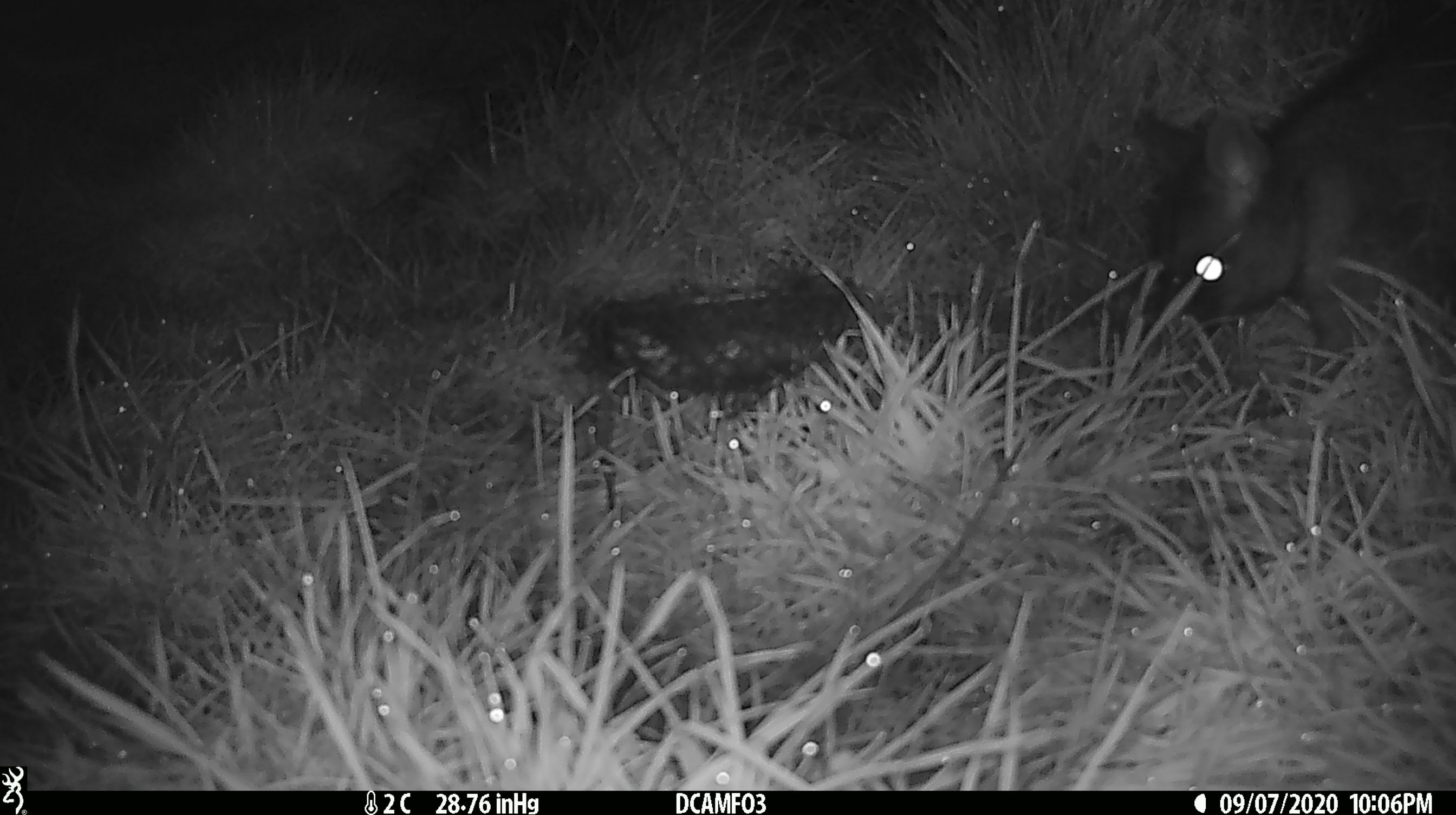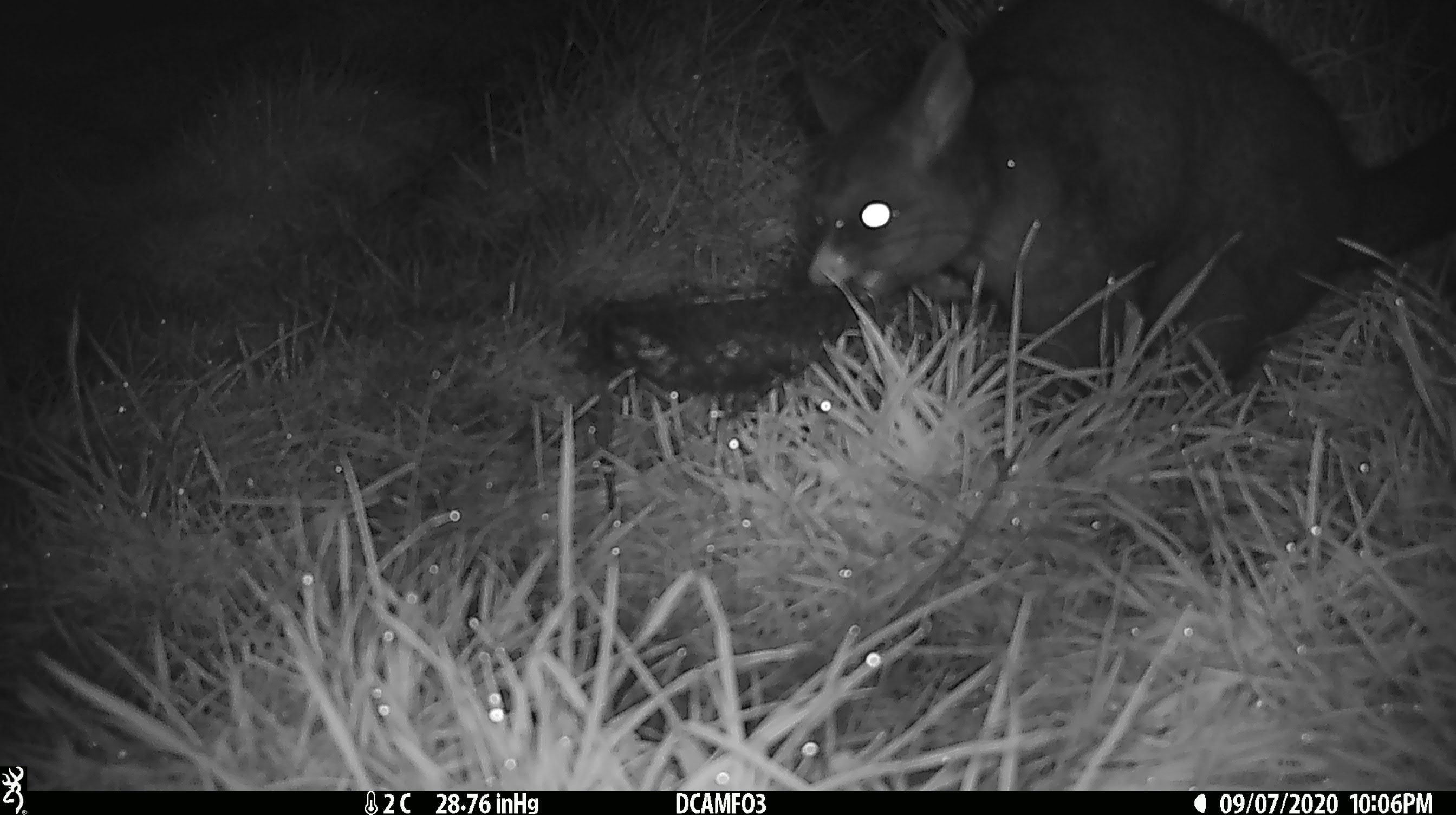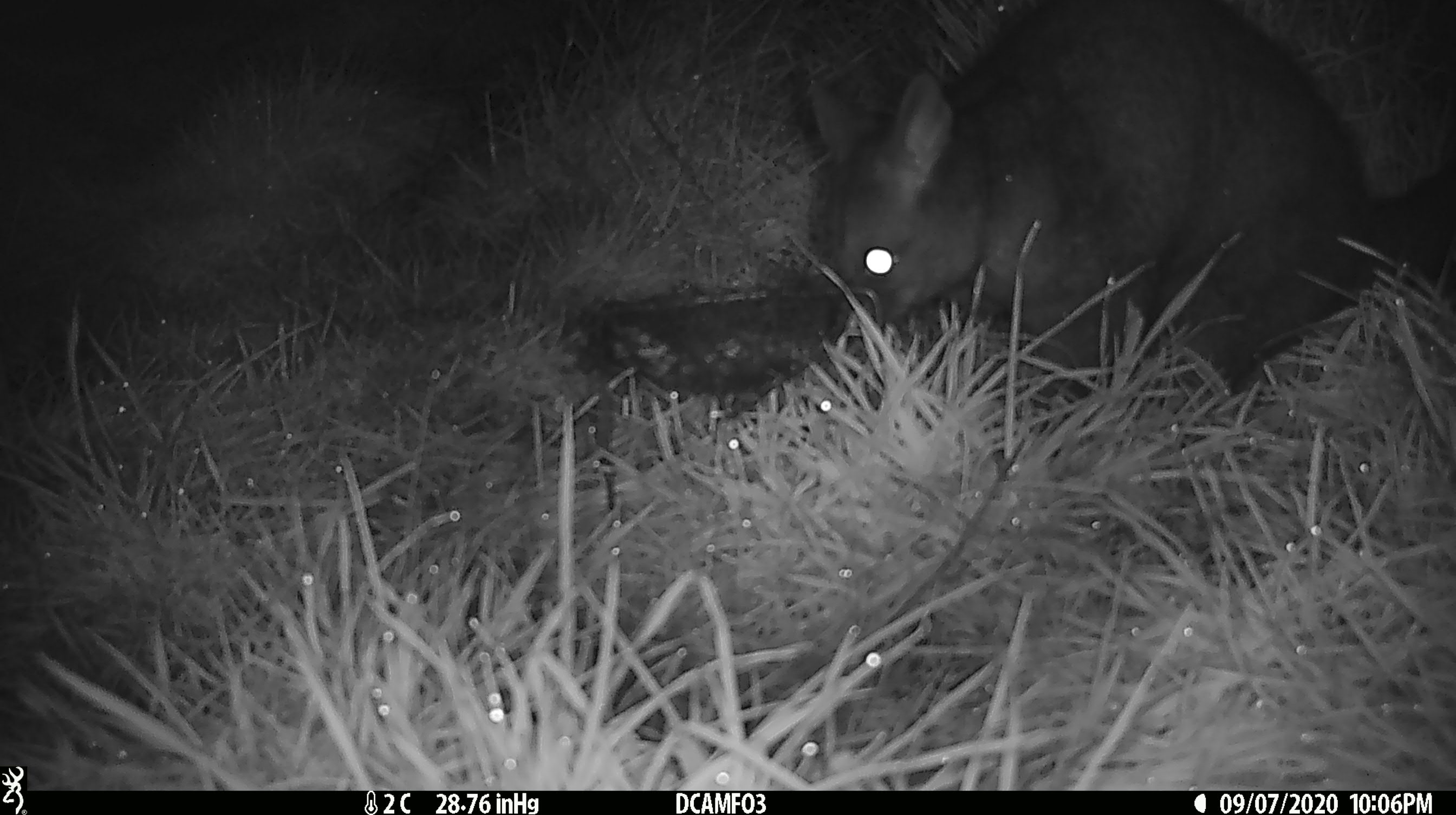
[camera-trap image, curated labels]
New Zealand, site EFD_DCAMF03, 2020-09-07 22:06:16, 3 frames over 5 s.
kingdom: Animalia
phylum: Chordata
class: Mammalia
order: Diprotodontia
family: Phalangeridae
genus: Trichosurus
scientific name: Trichosurus vulpecula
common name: common brushtail possum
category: possum